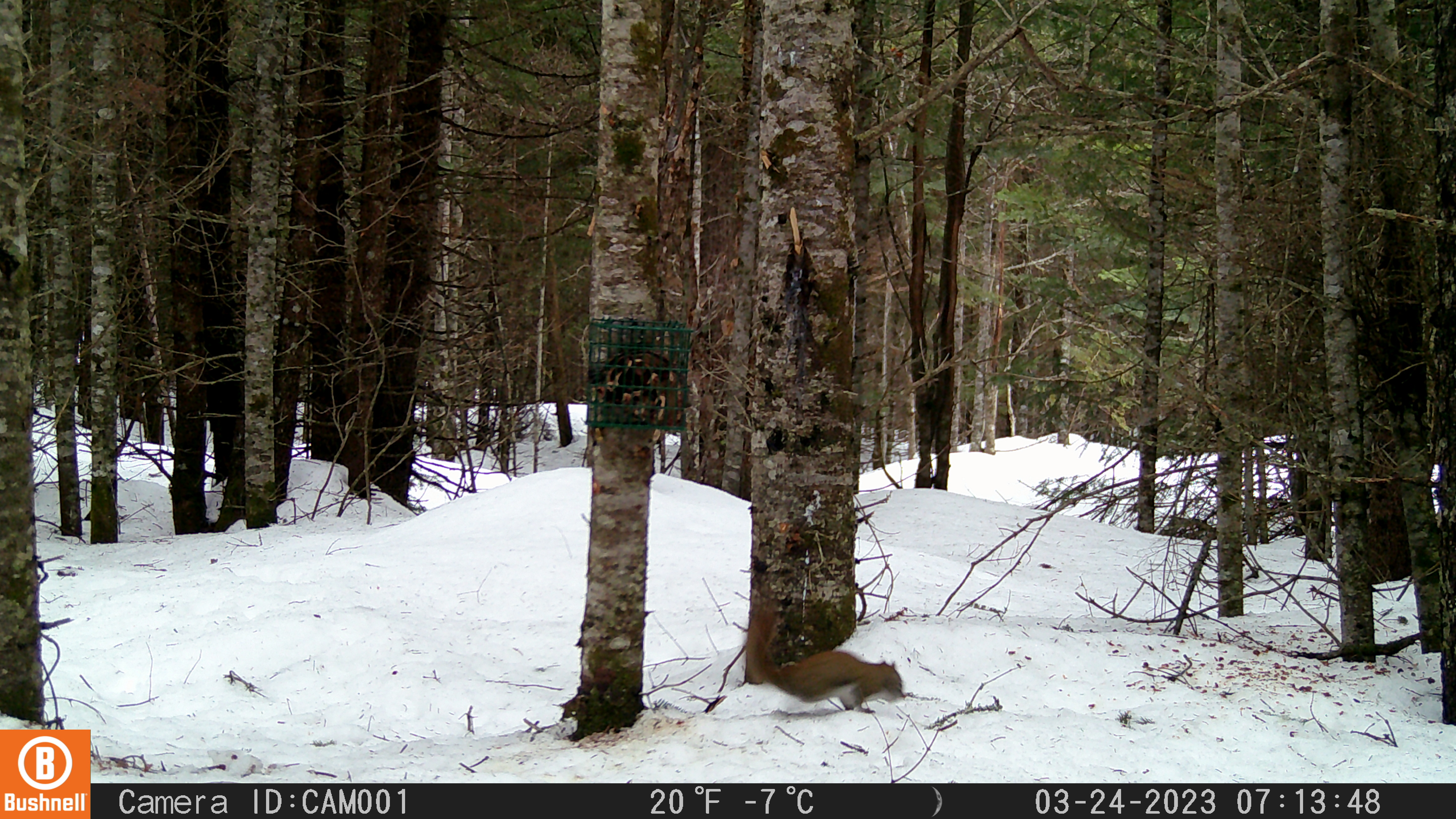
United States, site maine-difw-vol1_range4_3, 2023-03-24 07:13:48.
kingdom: Animalia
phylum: Chordata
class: Mammalia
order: Rodentia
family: Sciuridae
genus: Tamiasciurus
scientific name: Tamiasciurus hudsonicus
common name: red squirrel